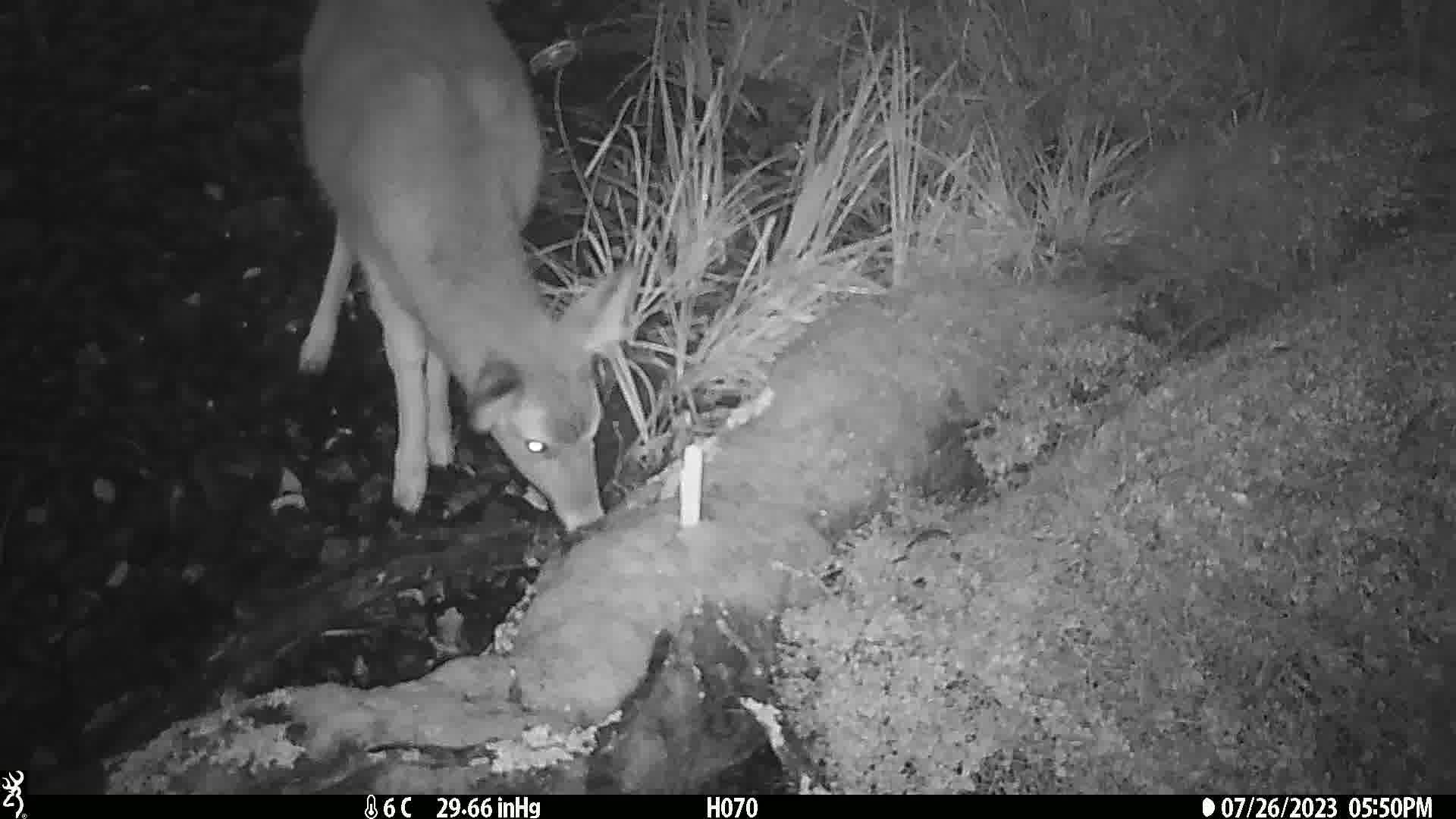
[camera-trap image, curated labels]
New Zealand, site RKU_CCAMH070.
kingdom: Animalia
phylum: Chordata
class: Mammalia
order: Artiodactyla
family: Cervidae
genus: Odocoileus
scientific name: Odocoileus virginianus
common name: white-tailed deer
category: white tailed deer